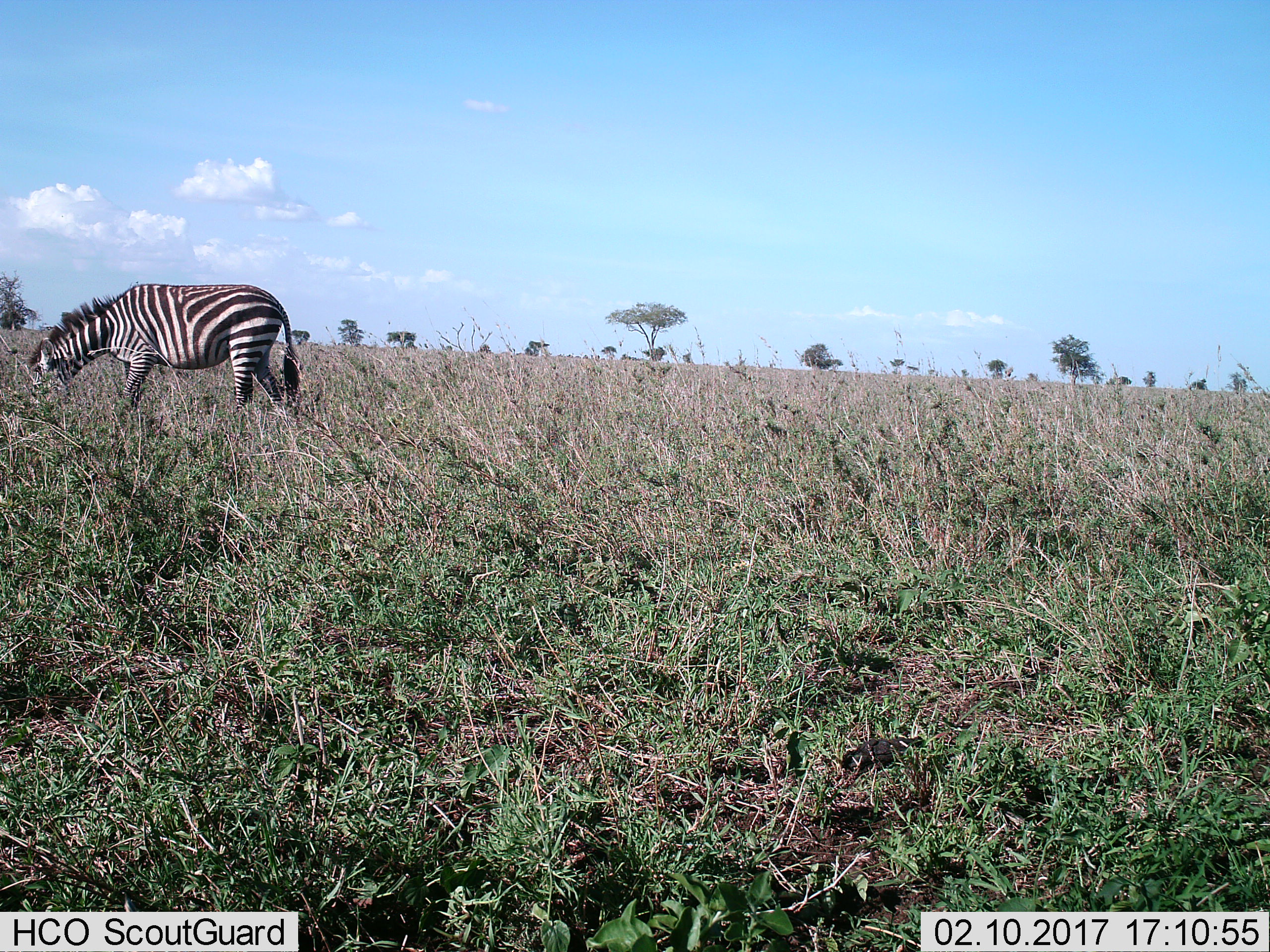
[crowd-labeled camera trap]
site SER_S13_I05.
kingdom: Animalia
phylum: Chordata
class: Mammalia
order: Perissodactyla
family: Equidae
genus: Equus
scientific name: Equus quagga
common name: plains zebra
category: zebraplains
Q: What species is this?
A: Zebraplains (plains zebra) (Equus quagga).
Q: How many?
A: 1.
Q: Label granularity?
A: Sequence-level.